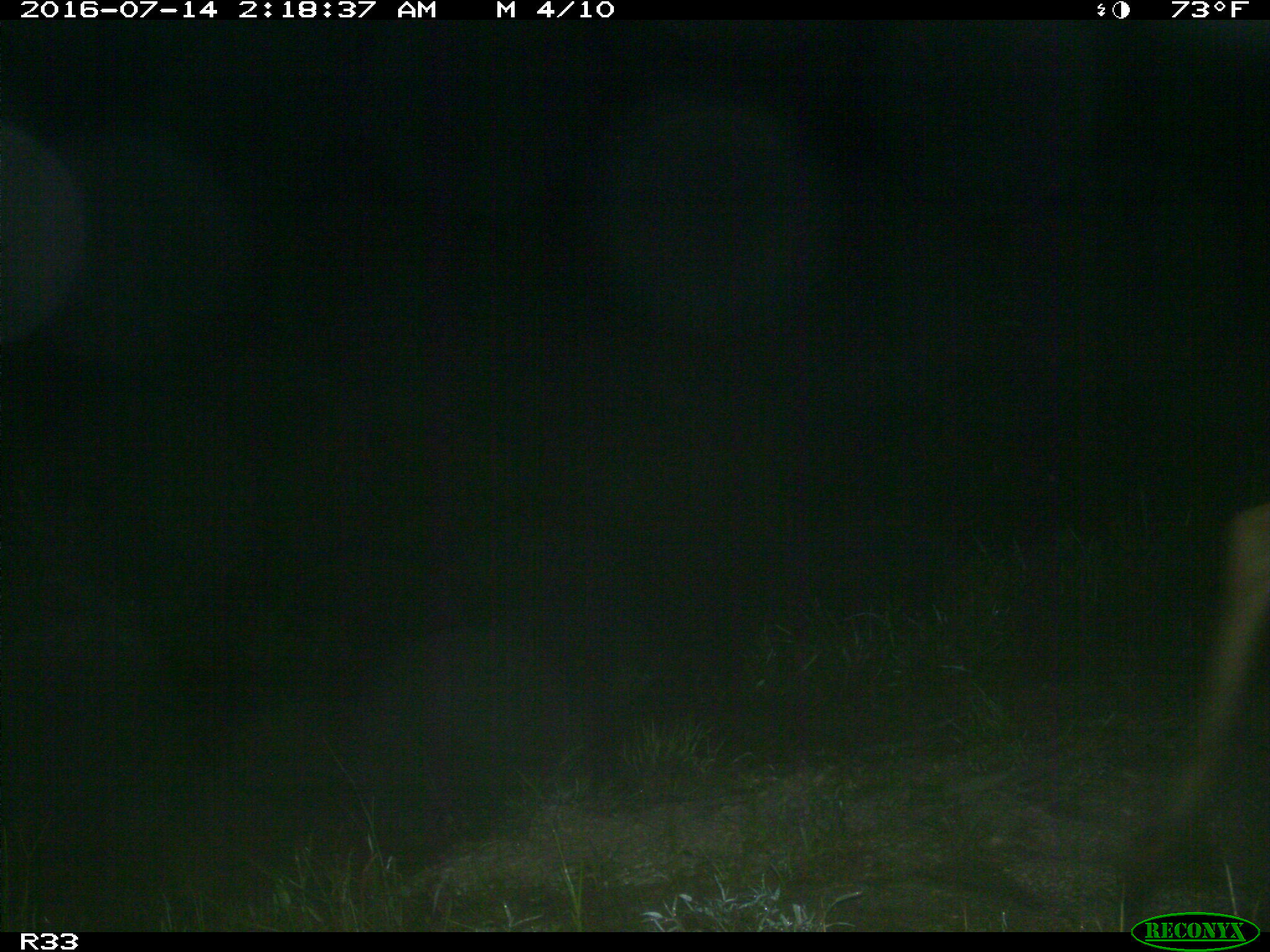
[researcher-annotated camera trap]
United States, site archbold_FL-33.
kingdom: Animalia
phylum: Chordata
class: Mammalia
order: Artiodactyla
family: Cervidae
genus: Odocoileus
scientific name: Odocoileus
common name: deer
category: unidentified deer